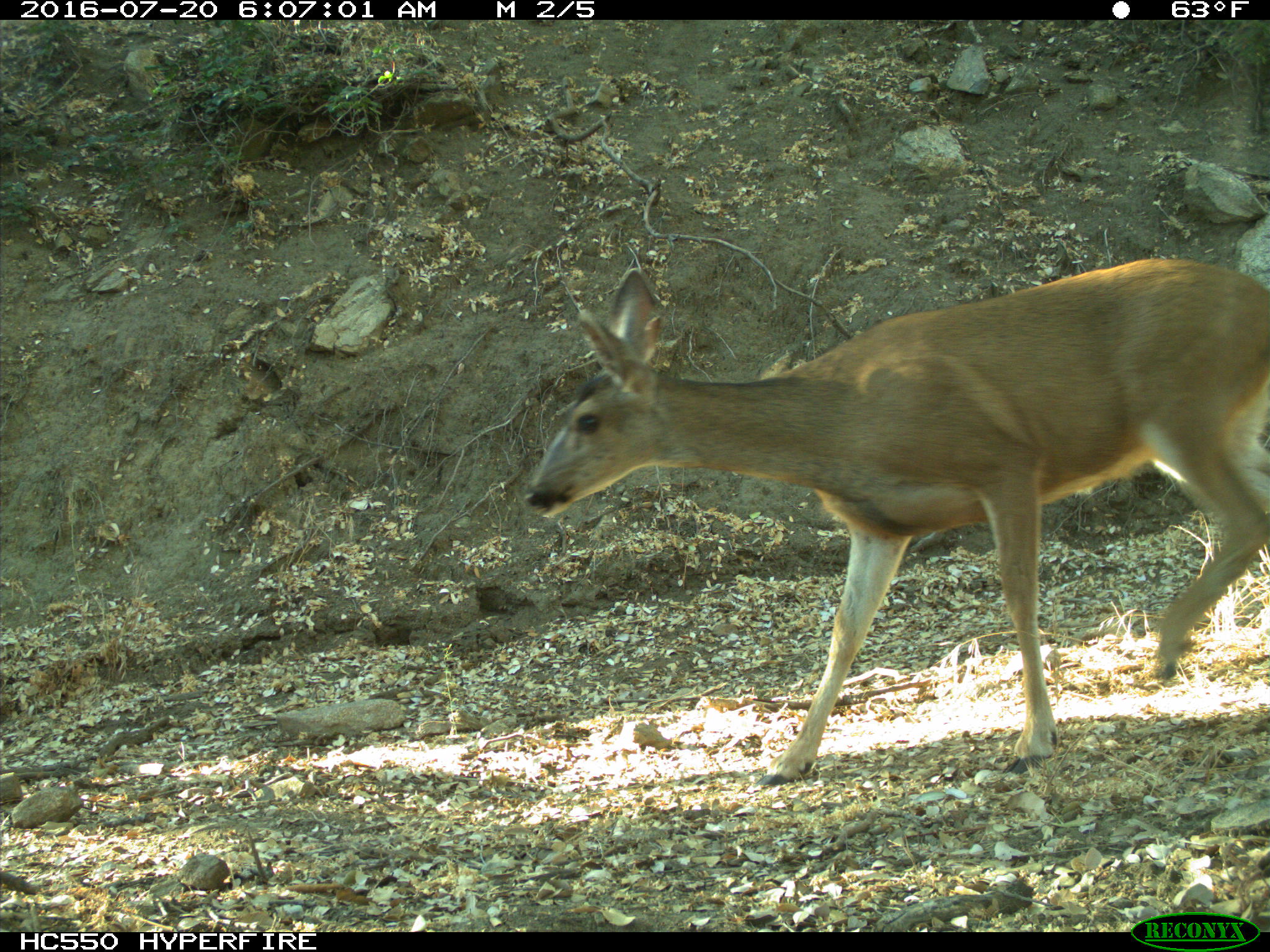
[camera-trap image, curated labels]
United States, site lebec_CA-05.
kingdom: Animalia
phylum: Chordata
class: Mammalia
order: Artiodactyla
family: Cervidae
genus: Odocoileus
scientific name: Odocoileus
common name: deer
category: unidentified deer